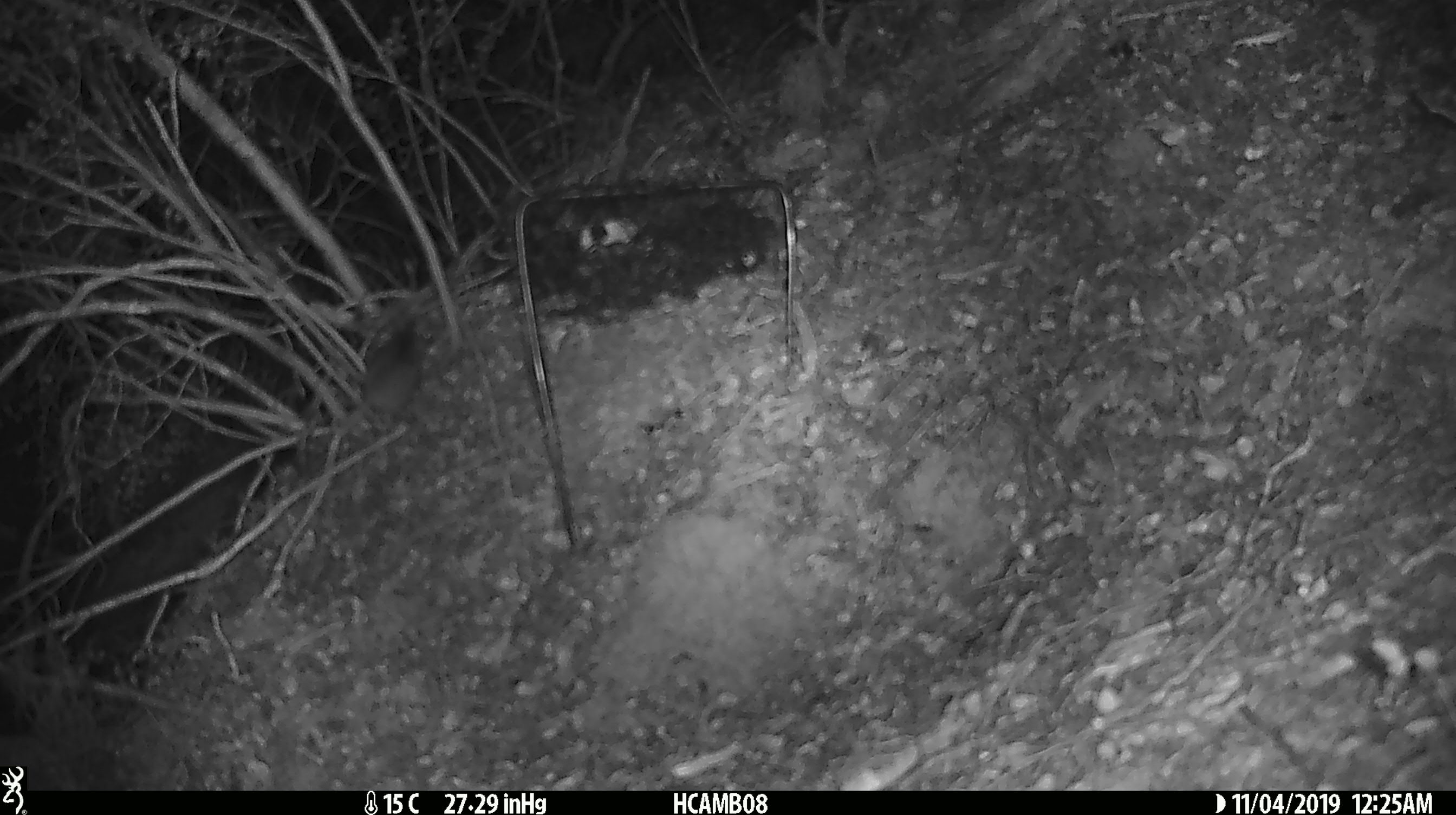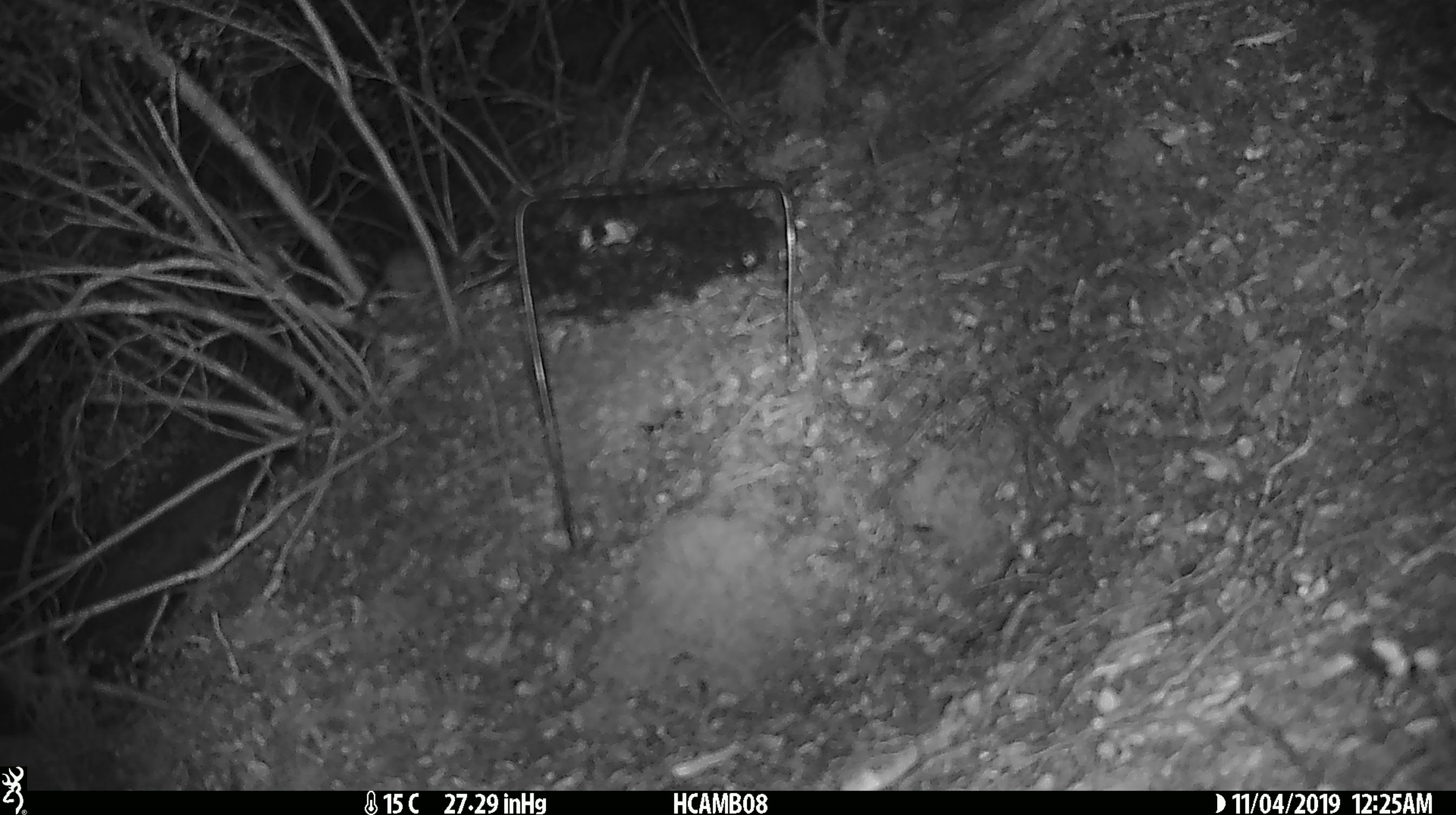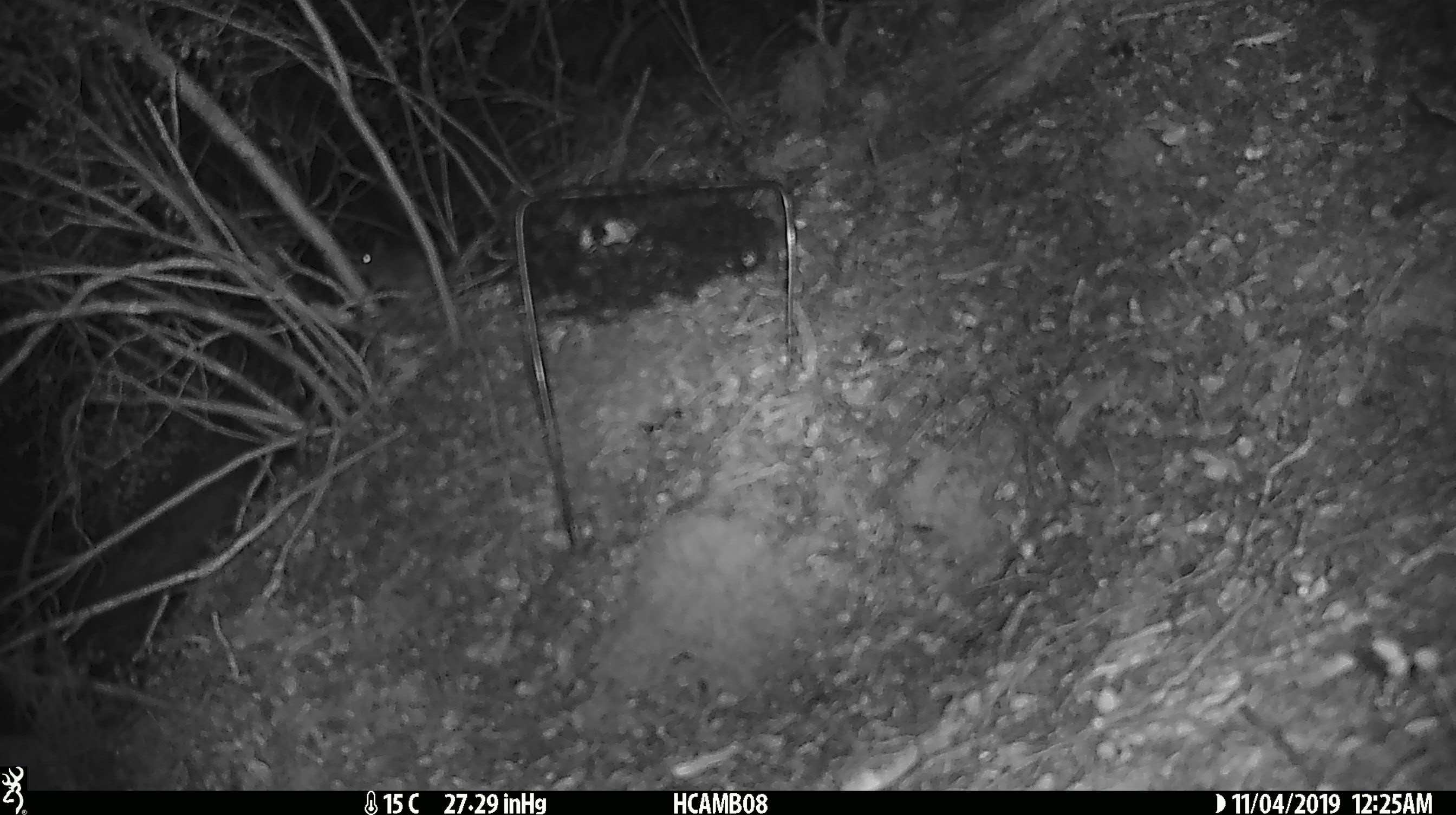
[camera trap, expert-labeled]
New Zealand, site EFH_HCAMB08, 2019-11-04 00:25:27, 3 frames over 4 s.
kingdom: Animalia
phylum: Chordata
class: Mammalia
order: Rodentia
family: Muridae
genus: Mus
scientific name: Mus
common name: mouse